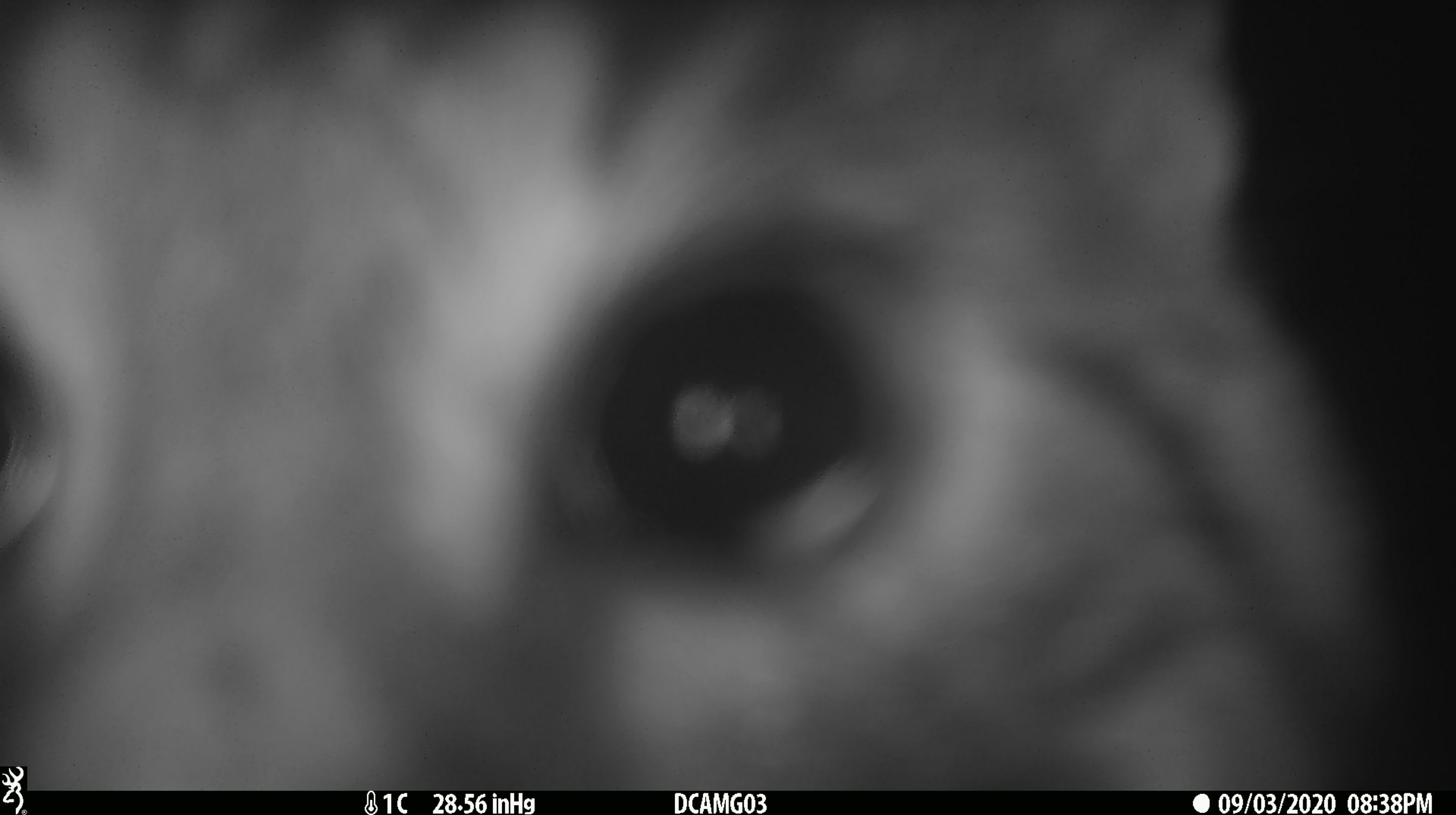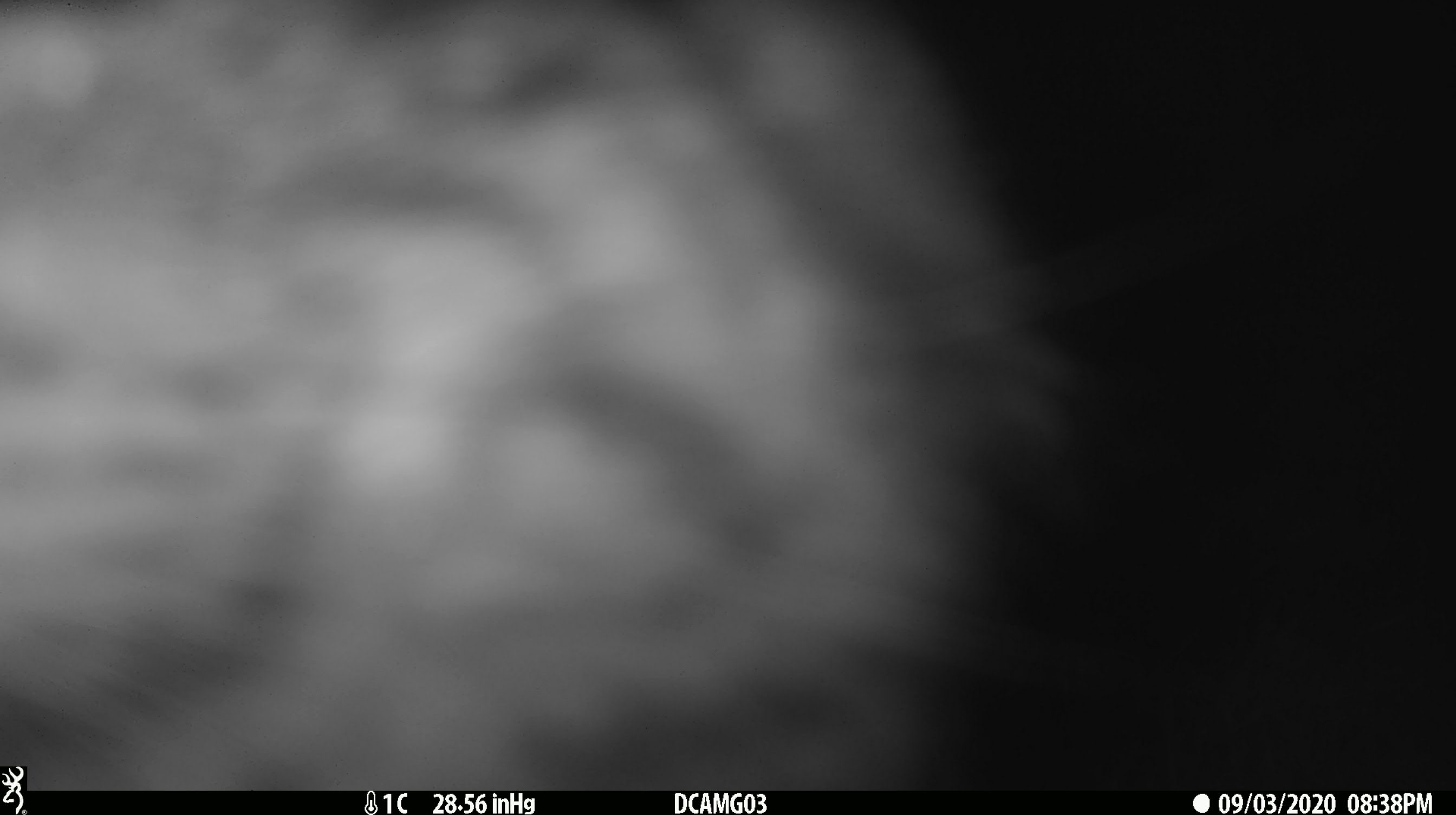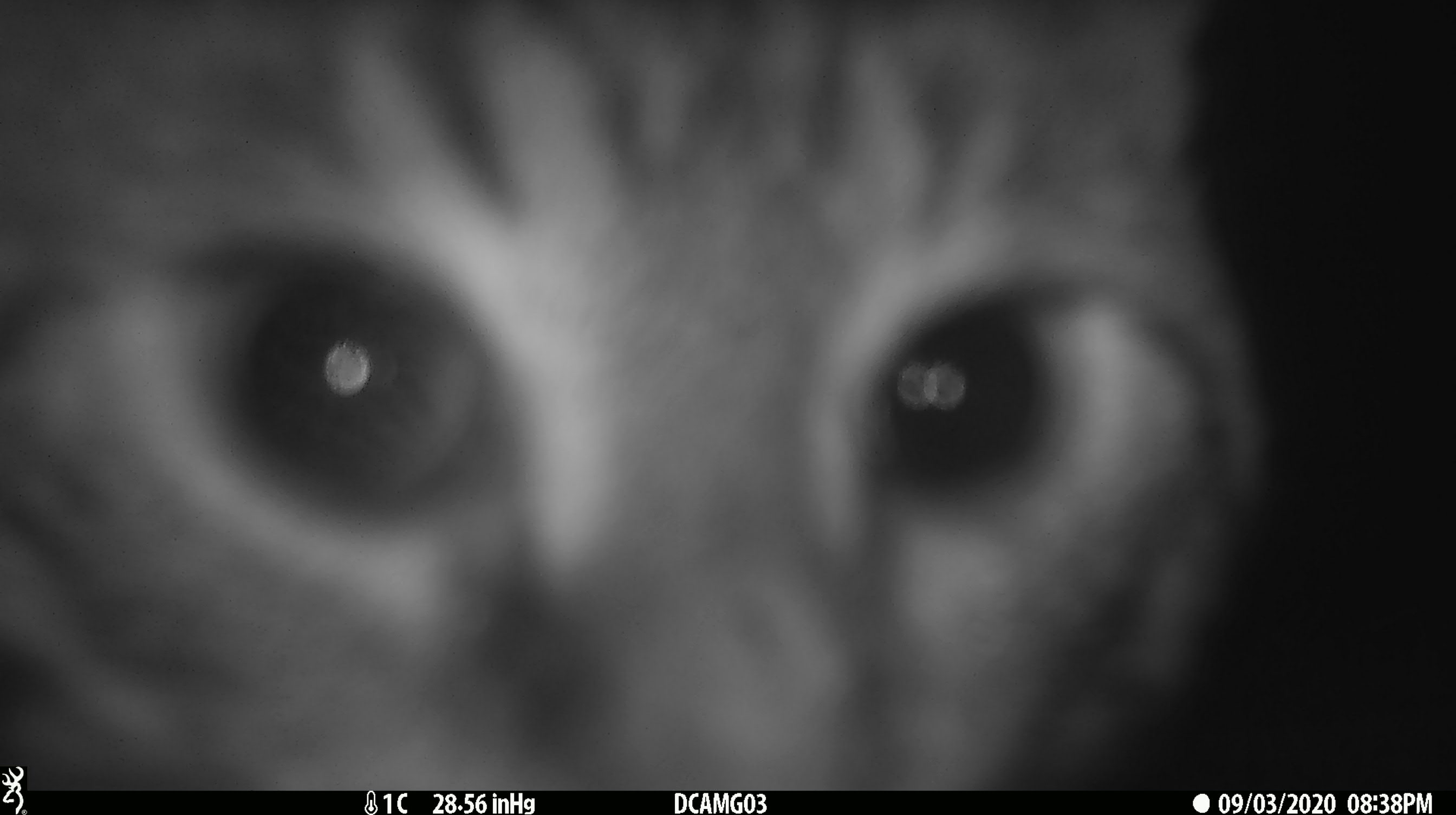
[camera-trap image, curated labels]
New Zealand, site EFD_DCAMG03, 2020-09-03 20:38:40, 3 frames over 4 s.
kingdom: Animalia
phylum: Chordata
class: Mammalia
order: Carnivora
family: Felidae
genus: Felis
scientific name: Felis catus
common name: domestic cat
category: cat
Cat (domestic cat) (Felis catus).